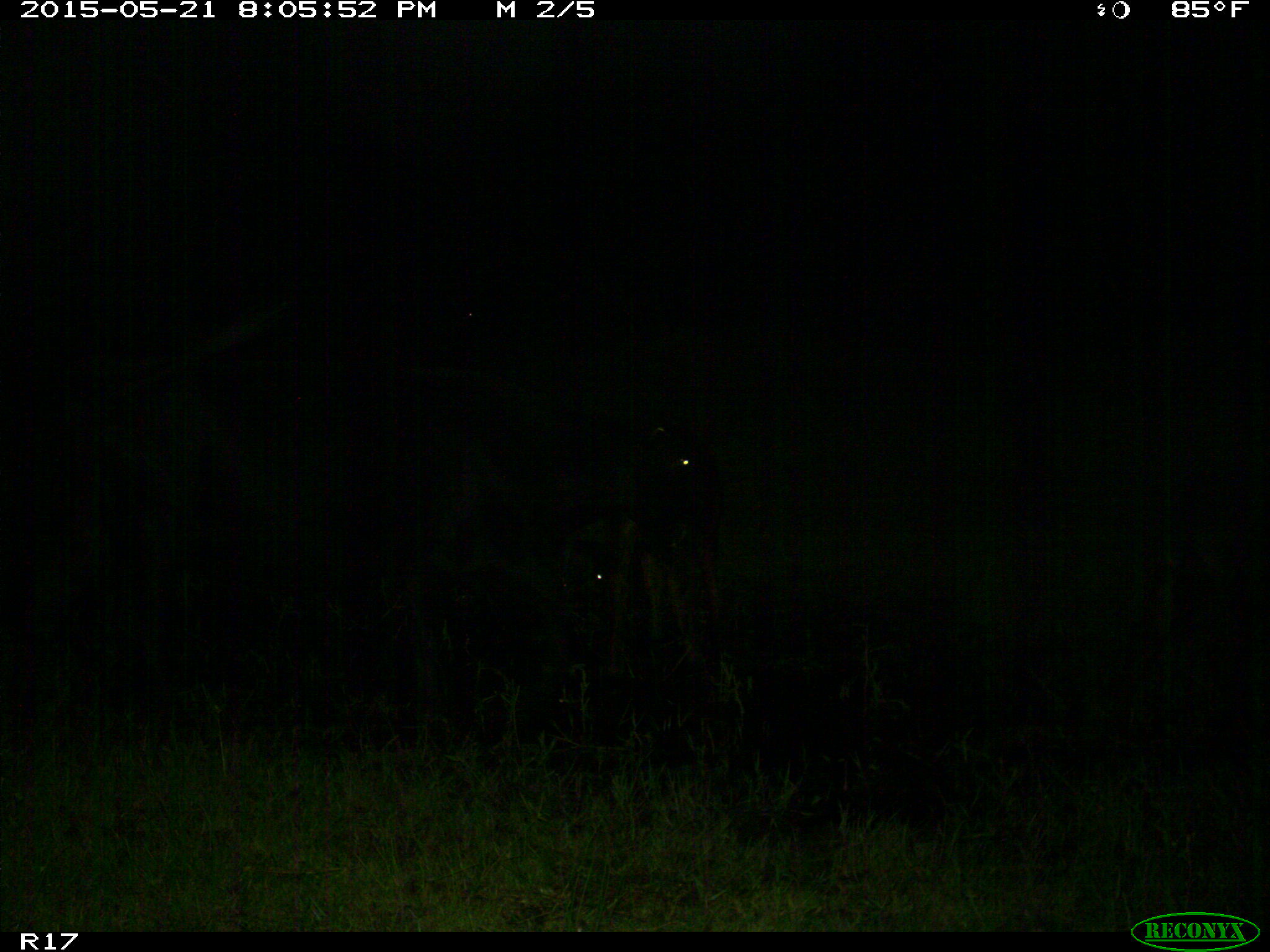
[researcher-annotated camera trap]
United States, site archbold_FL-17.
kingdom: Animalia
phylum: Chordata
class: Mammalia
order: Artiodactyla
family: Bovidae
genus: Bos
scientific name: Bos taurus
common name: domestic cow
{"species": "Bos taurus (domestic cow)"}